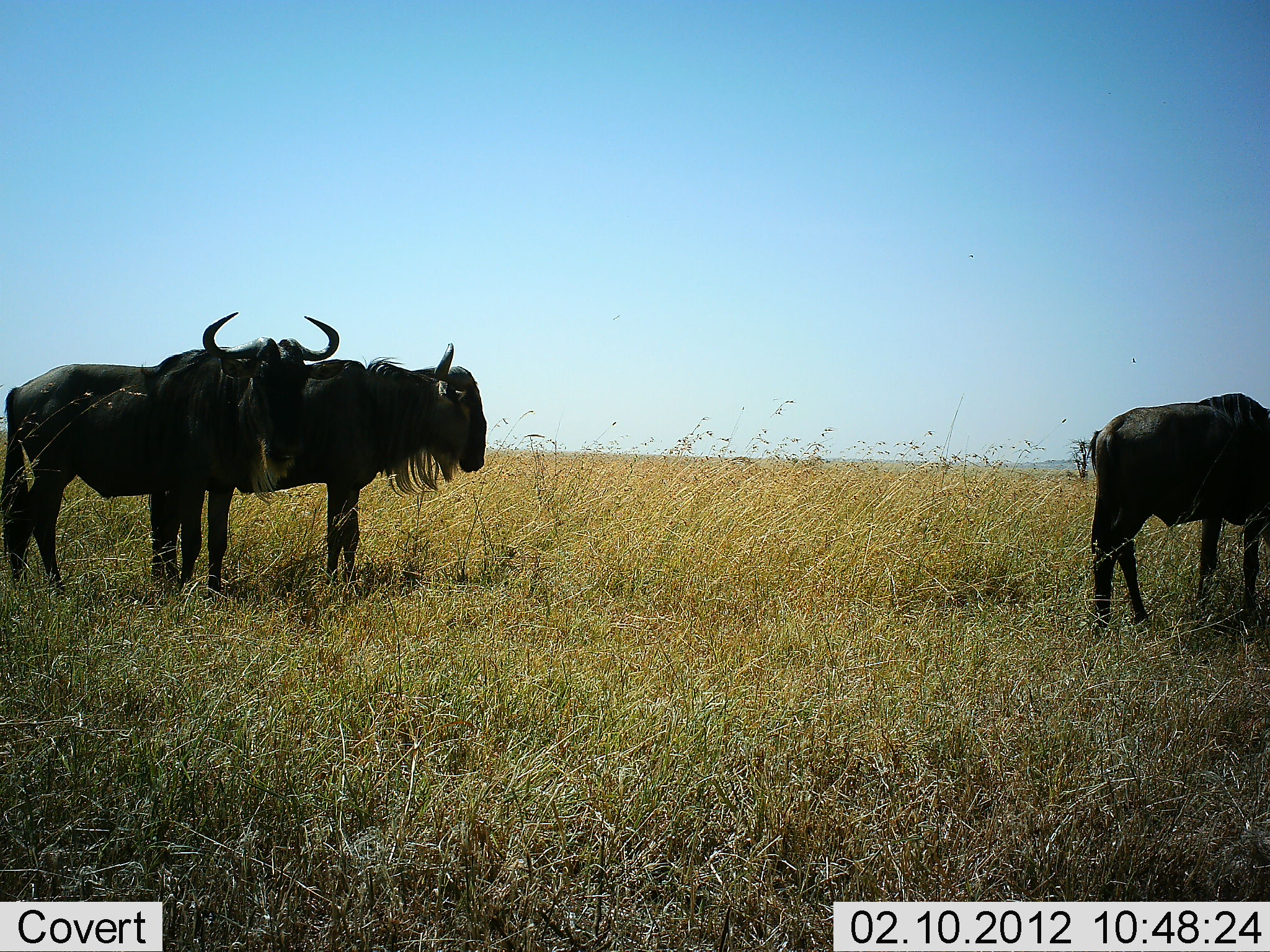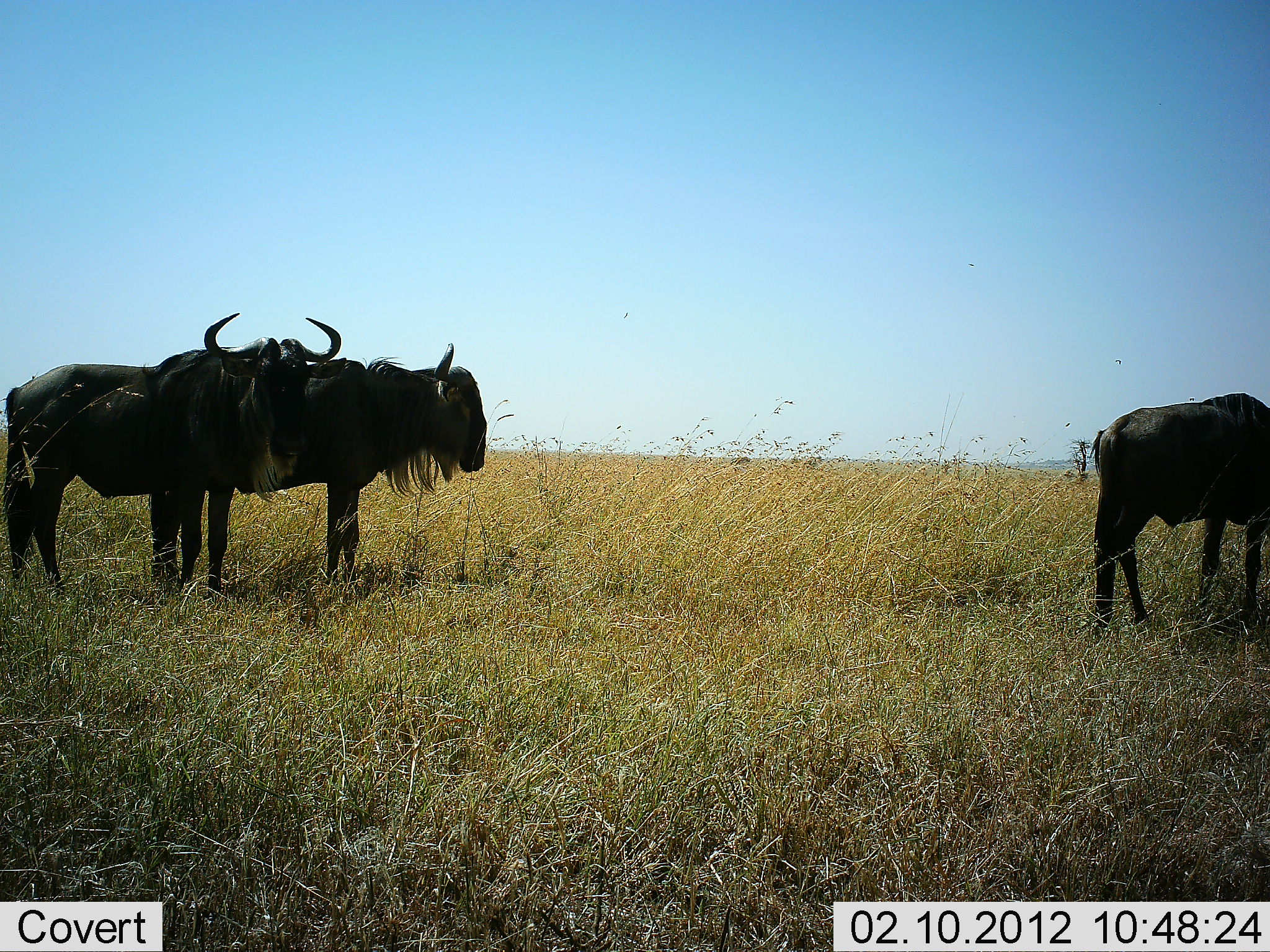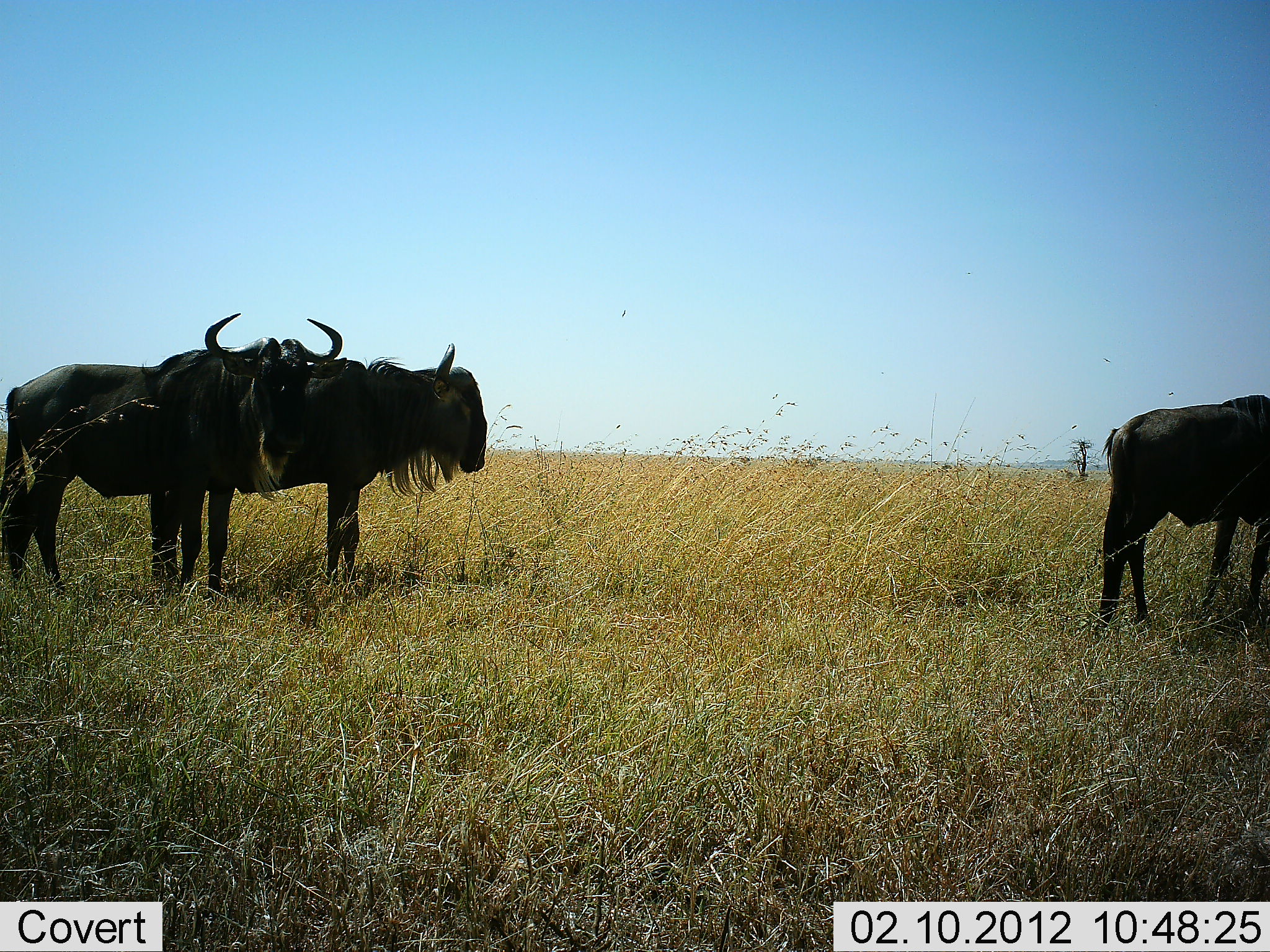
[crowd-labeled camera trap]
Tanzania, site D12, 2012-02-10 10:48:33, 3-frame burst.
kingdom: Animalia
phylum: Chordata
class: Mammalia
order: Artiodactyla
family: Bovidae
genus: Connochaetes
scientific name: Connochaetes taurinus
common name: blue wildebeest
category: wildebeest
Wildebeest (blue wildebeest) (Connochaetes taurinus), count 3. Behavior (volunteer vote fractions): standing 100%, resting 0%, moving 0%, interacting 0%. Young present (vote fraction): 0%. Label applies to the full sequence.